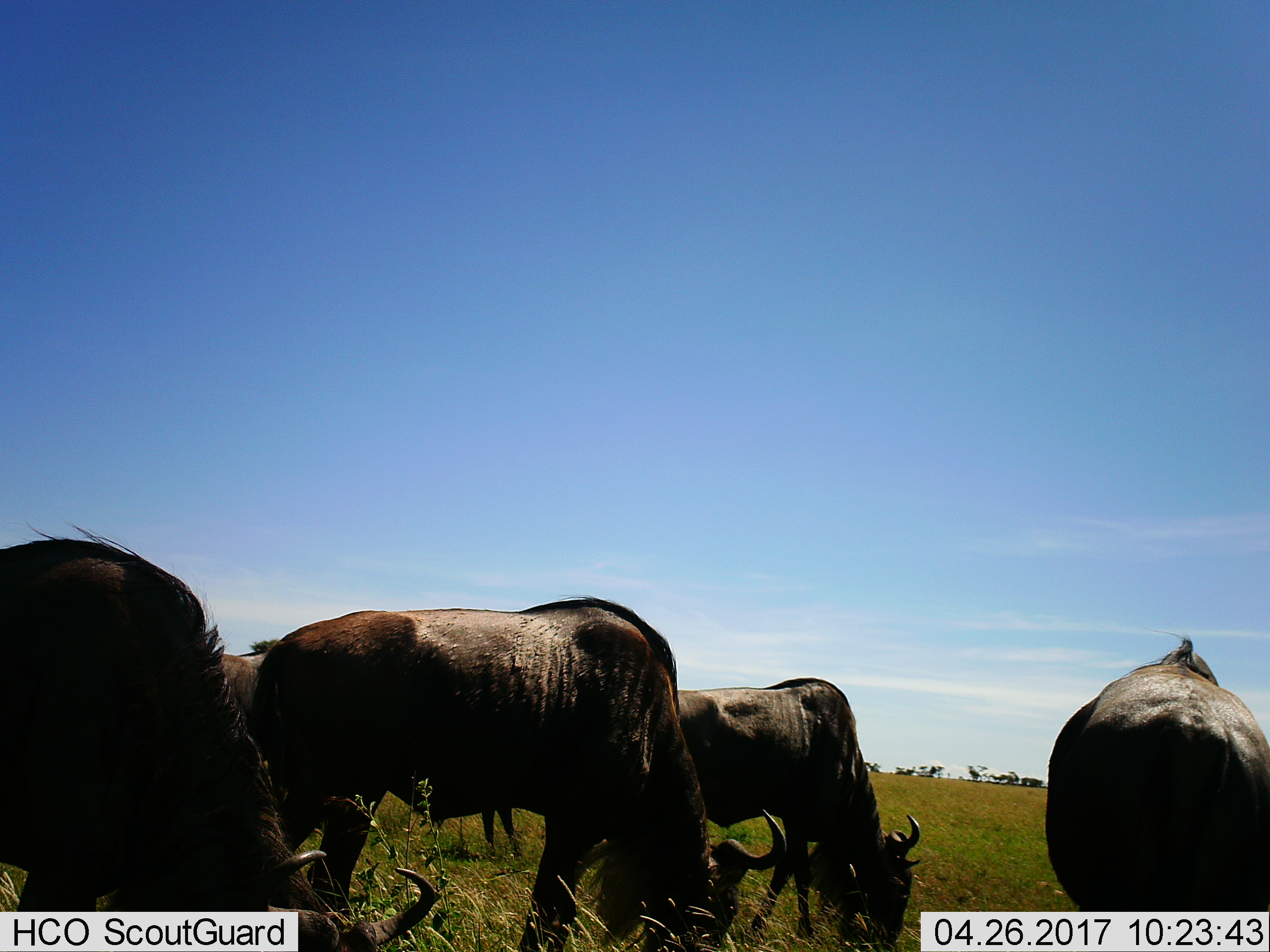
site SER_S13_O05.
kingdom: Animalia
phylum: Chordata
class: Mammalia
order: Artiodactyla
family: Bovidae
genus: Connochaetes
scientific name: Connochaetes taurinus taurinus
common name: blue wildebeest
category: wildebeestblue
Wildebeestblue (blue wildebeest) (Connochaetes taurinus taurinus), count 6. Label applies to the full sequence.